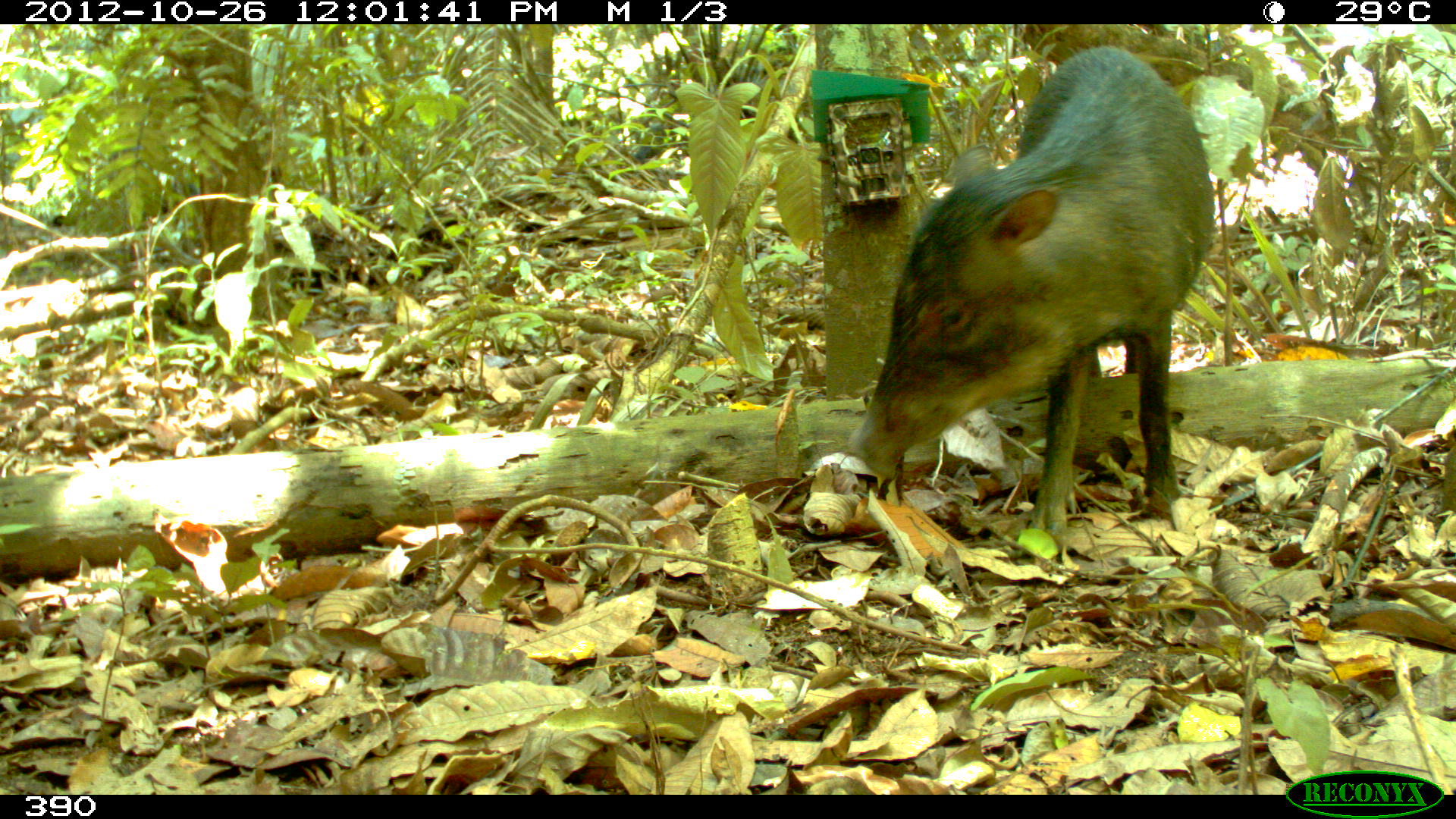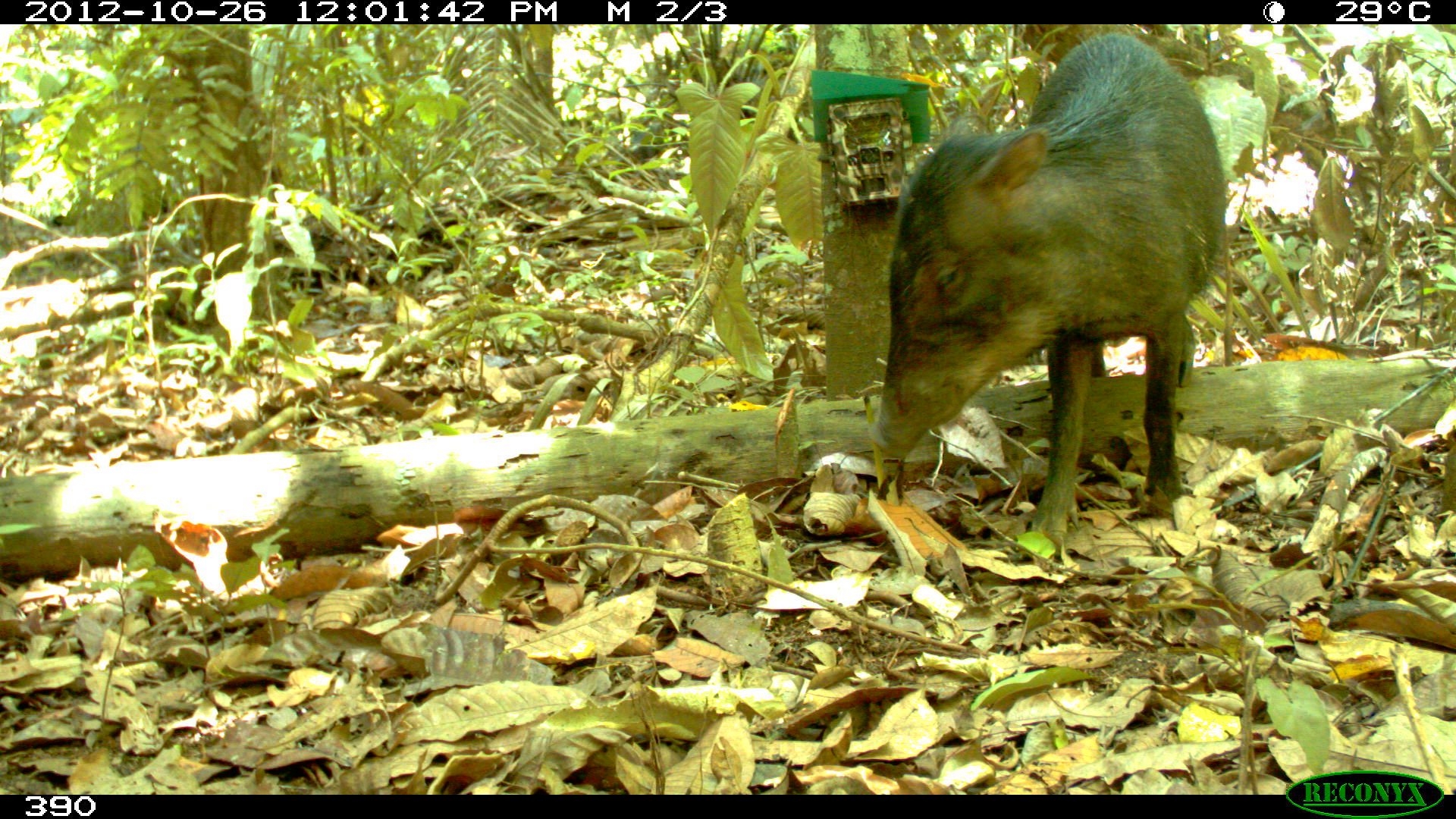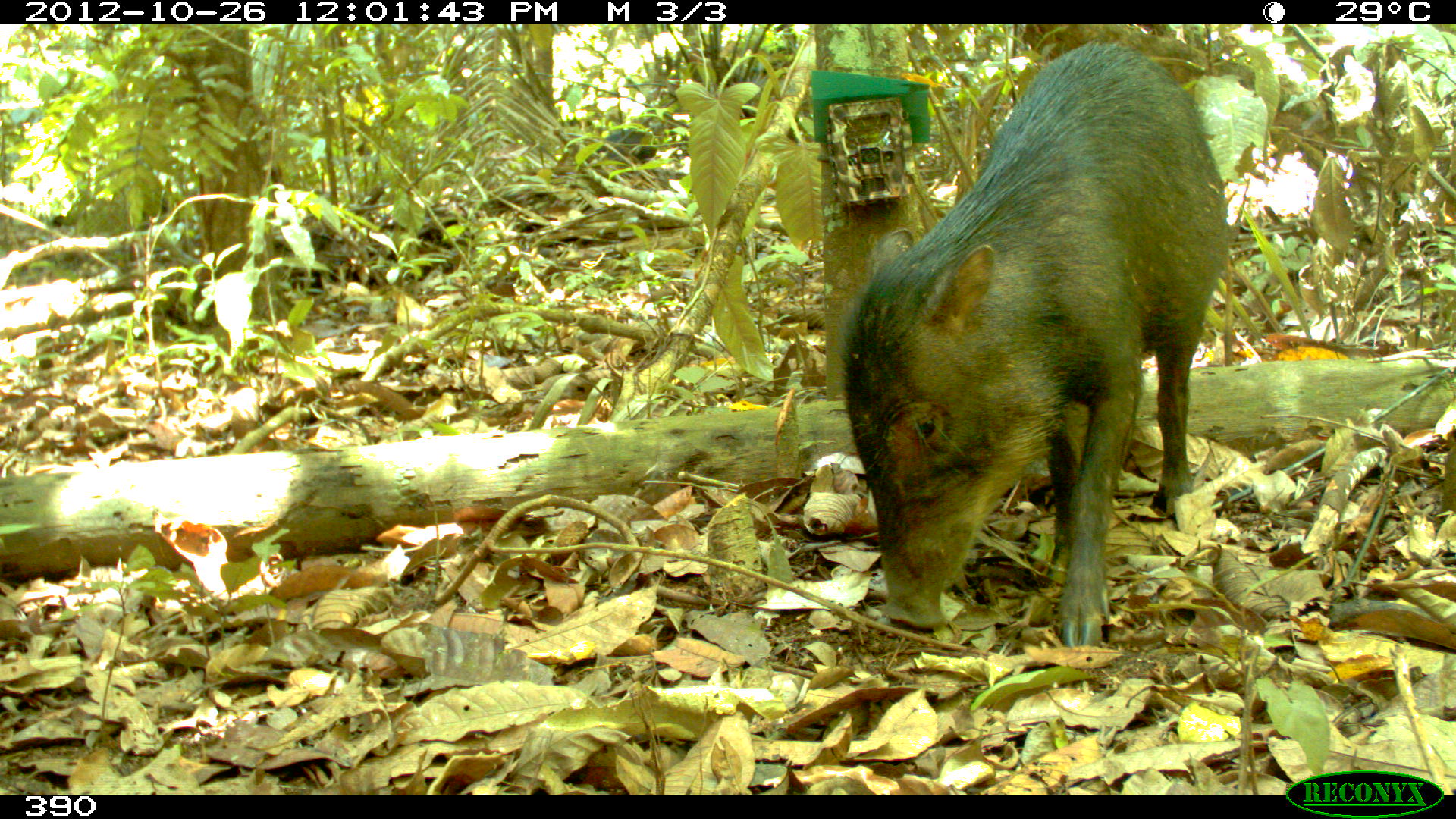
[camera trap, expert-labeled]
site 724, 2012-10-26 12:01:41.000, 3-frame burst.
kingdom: Animalia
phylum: Chordata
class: Mammalia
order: Artiodactyla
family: Tayassuidae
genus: Tayassu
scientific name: Tayassu pecari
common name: white-lipped peccary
Tayassu pecari (white-lipped peccary).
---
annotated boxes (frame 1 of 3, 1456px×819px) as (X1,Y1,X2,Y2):
tayassu pecari: (843,42,1215,539)